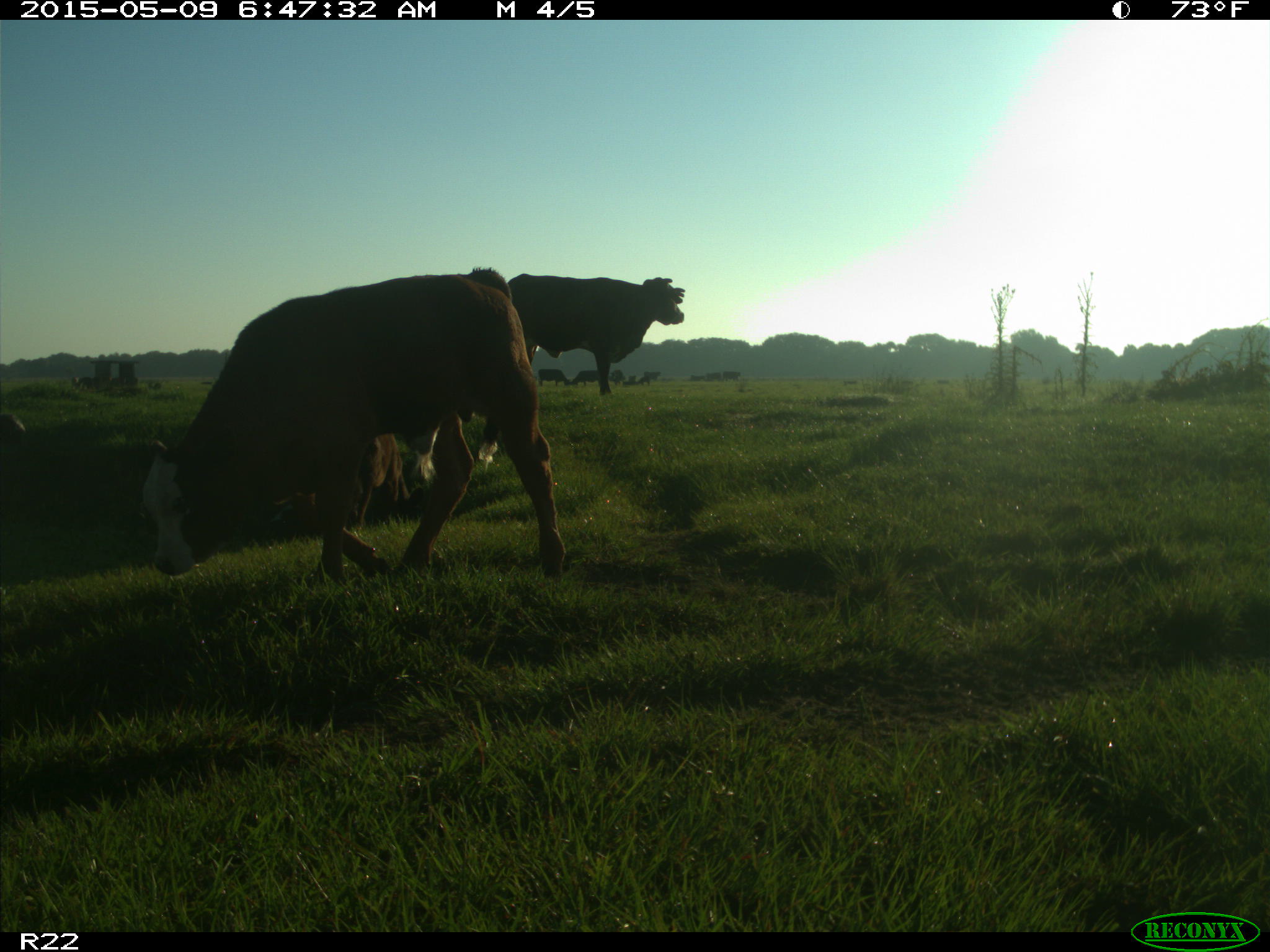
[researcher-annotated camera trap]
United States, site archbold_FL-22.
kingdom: Animalia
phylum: Chordata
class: Mammalia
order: Artiodactyla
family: Bovidae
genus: Bos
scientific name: Bos taurus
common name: domestic cow